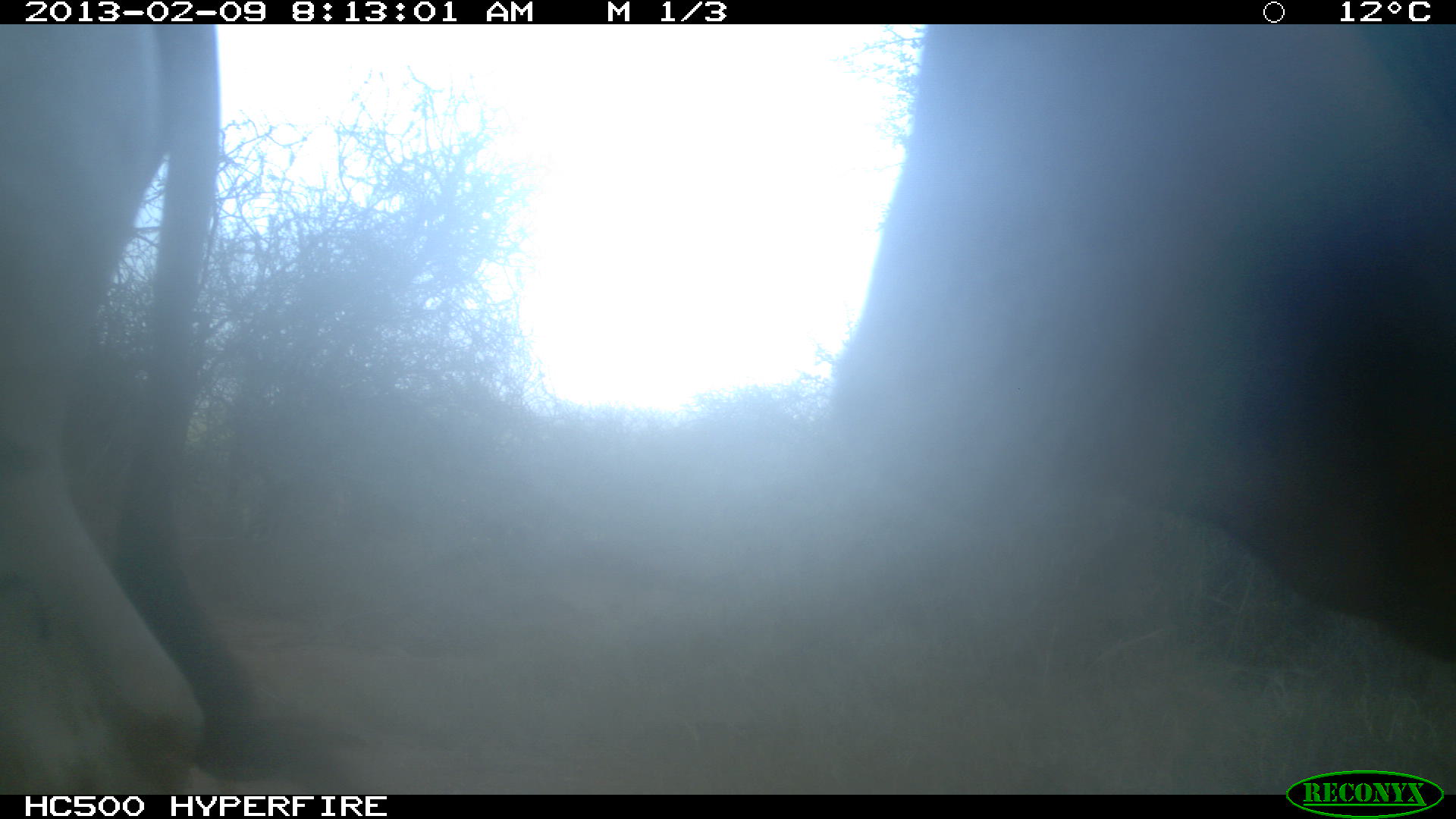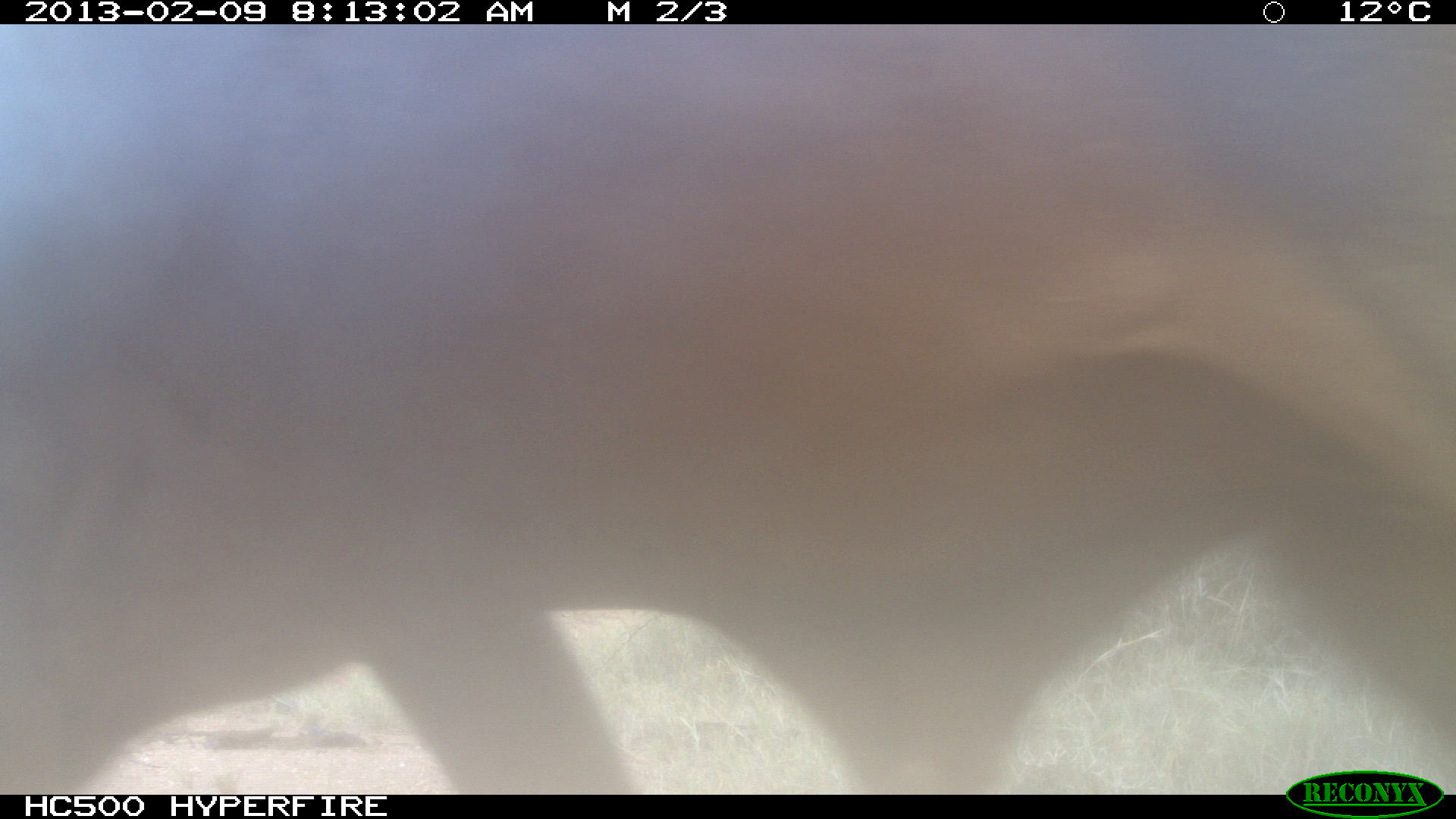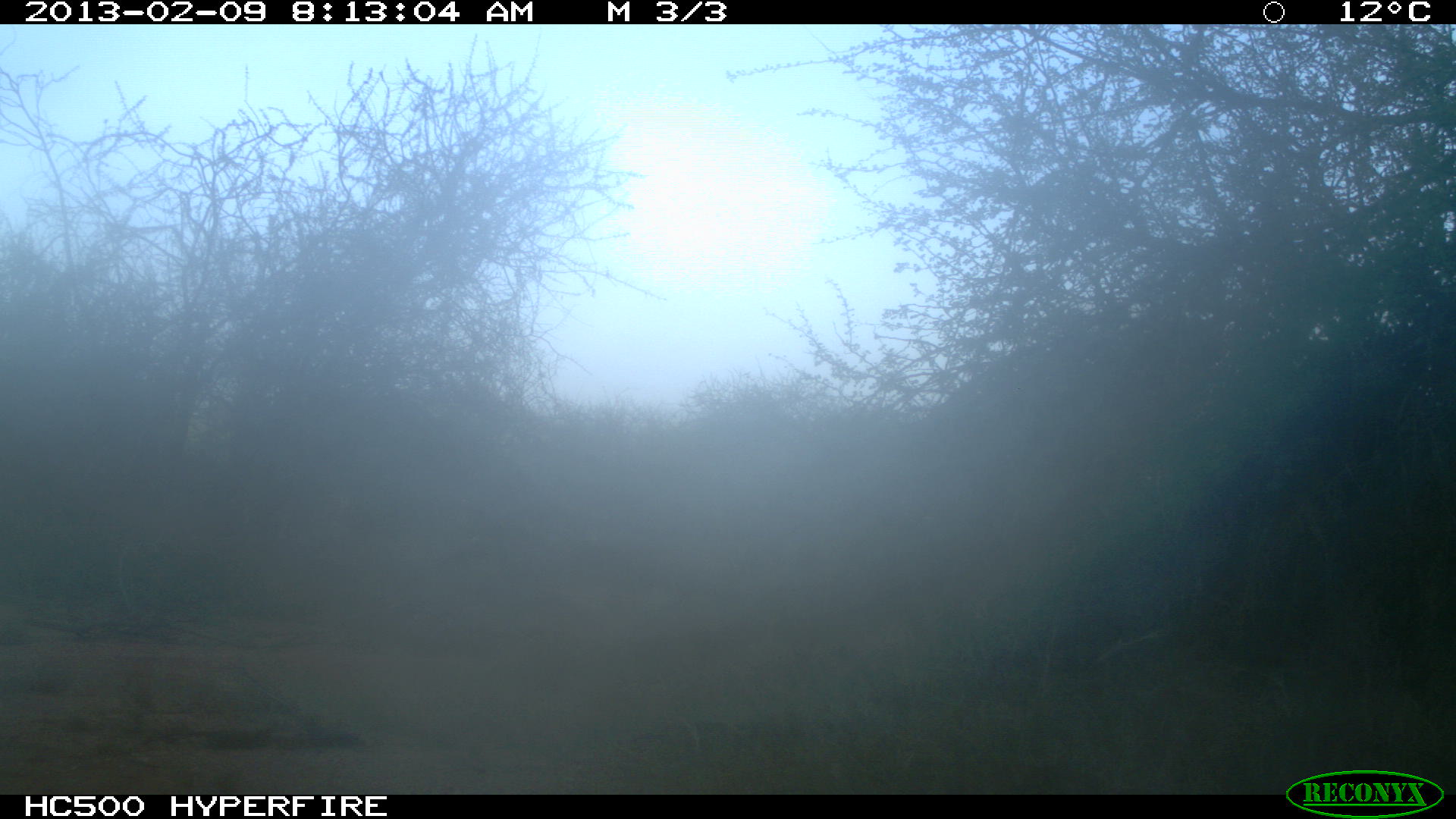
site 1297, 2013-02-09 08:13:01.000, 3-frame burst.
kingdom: Animalia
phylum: Chordata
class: Mammalia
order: Artiodactyla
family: Bovidae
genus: Bos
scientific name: Bos taurus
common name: domestic cattle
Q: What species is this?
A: Bos taurus (domestic cattle).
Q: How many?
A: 2.